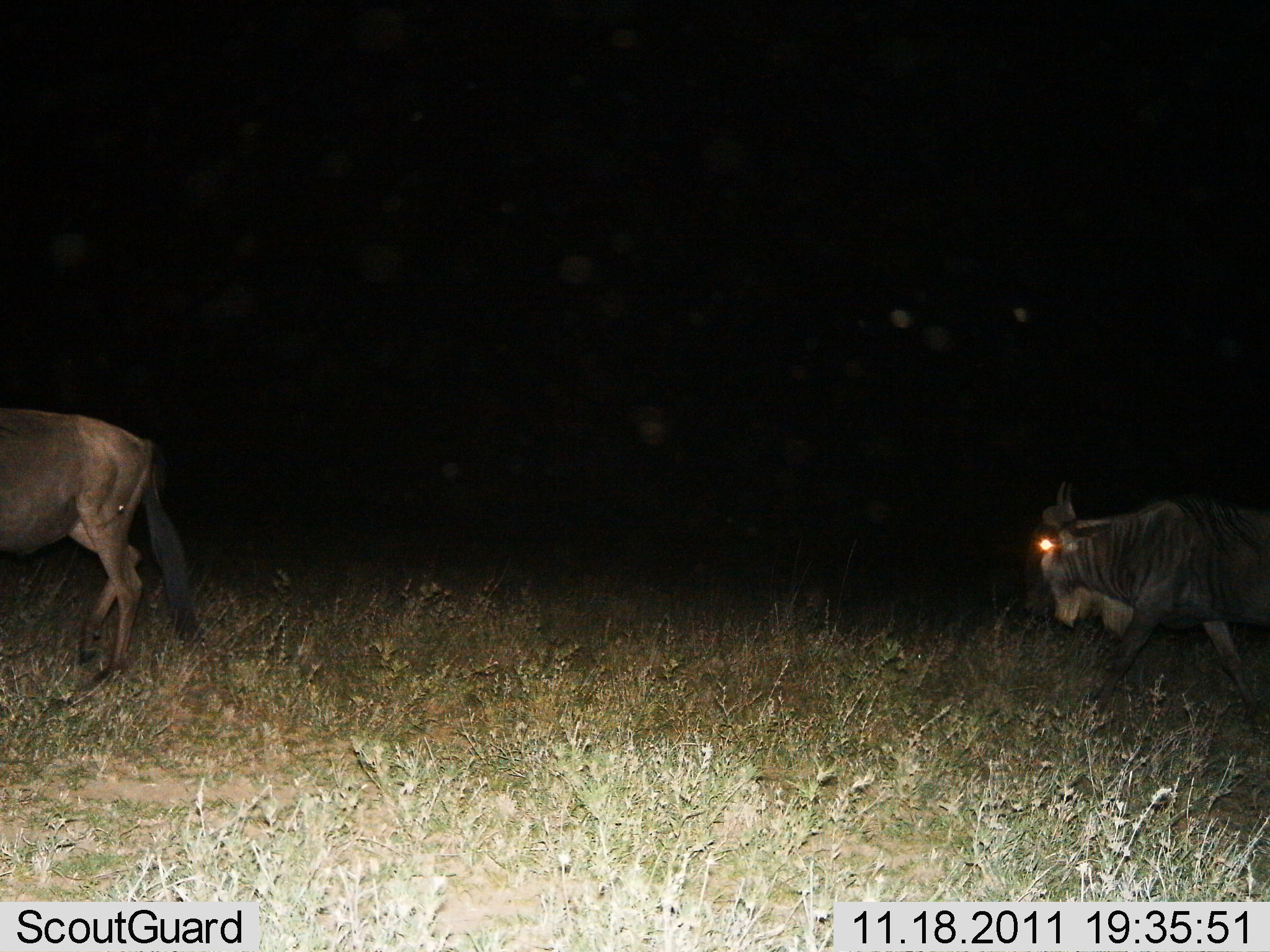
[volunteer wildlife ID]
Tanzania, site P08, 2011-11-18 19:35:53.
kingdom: Animalia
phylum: Chordata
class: Mammalia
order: Artiodactyla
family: Bovidae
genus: Connochaetes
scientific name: Connochaetes taurinus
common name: blue wildebeest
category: wildebeest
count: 2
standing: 9%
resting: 0%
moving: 100%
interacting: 0%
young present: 0%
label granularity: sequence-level